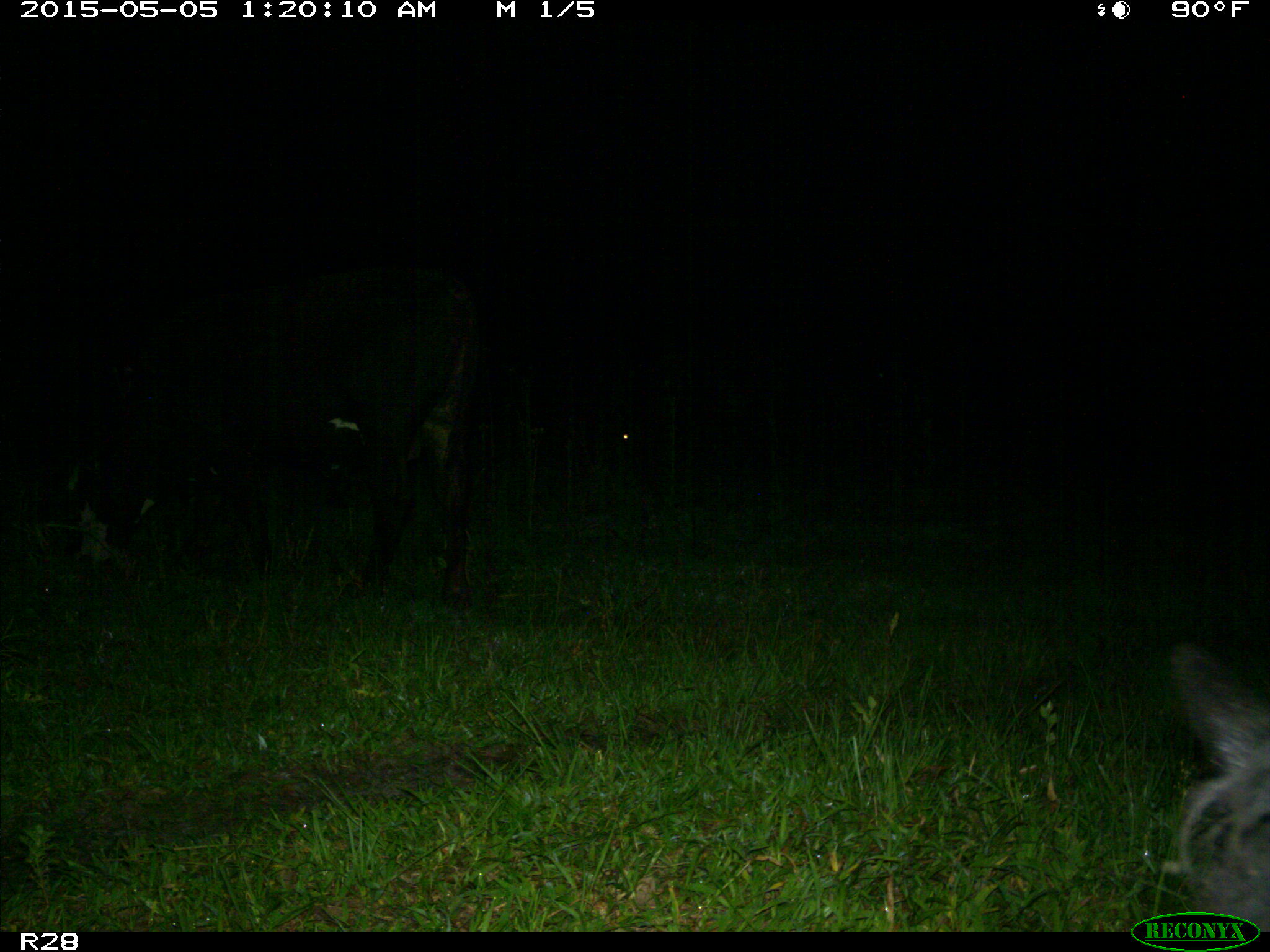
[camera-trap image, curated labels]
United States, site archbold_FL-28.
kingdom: Animalia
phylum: Chordata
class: Mammalia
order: Artiodactyla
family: Bovidae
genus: Bos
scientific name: Bos taurus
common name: domestic cow